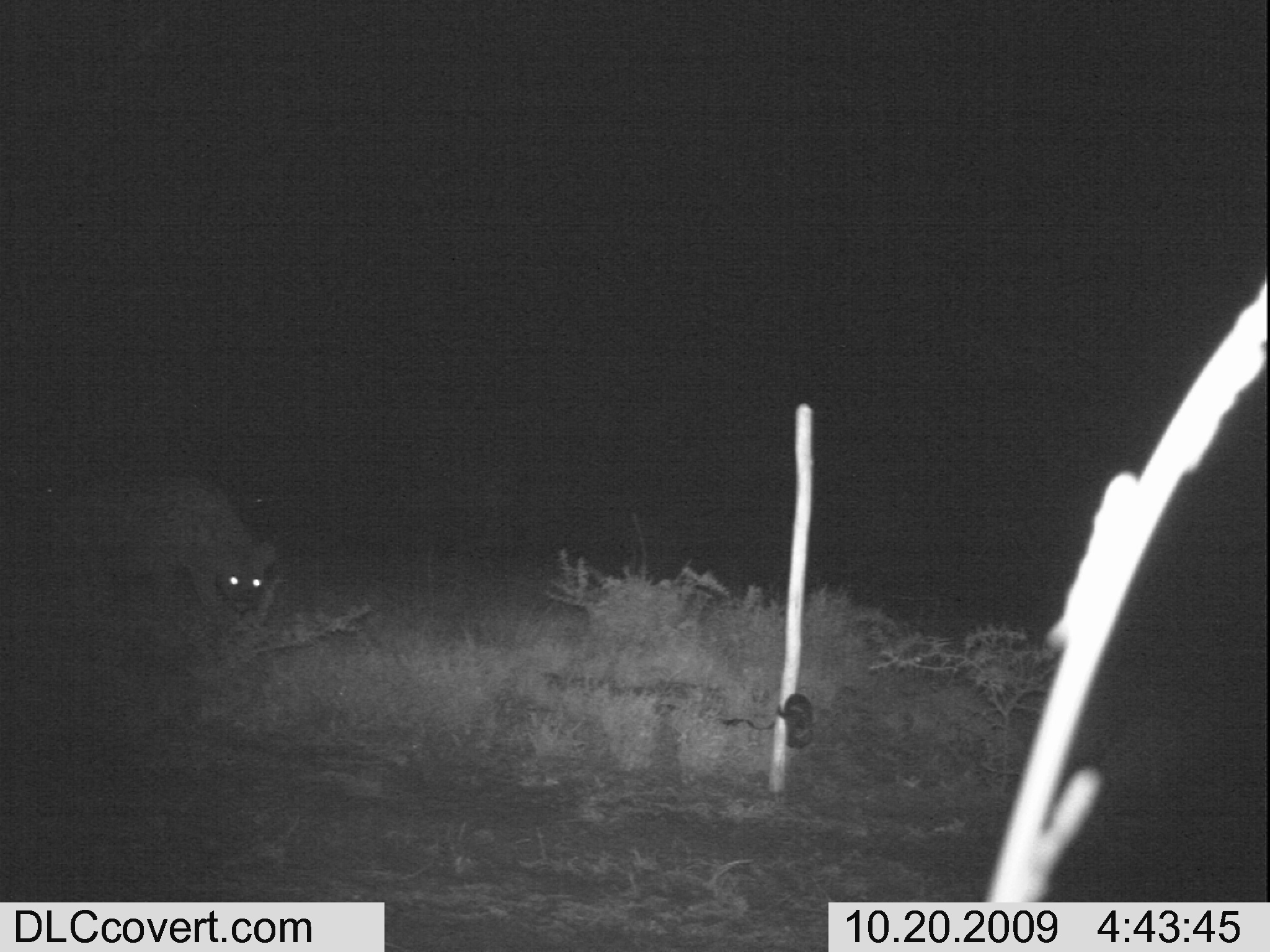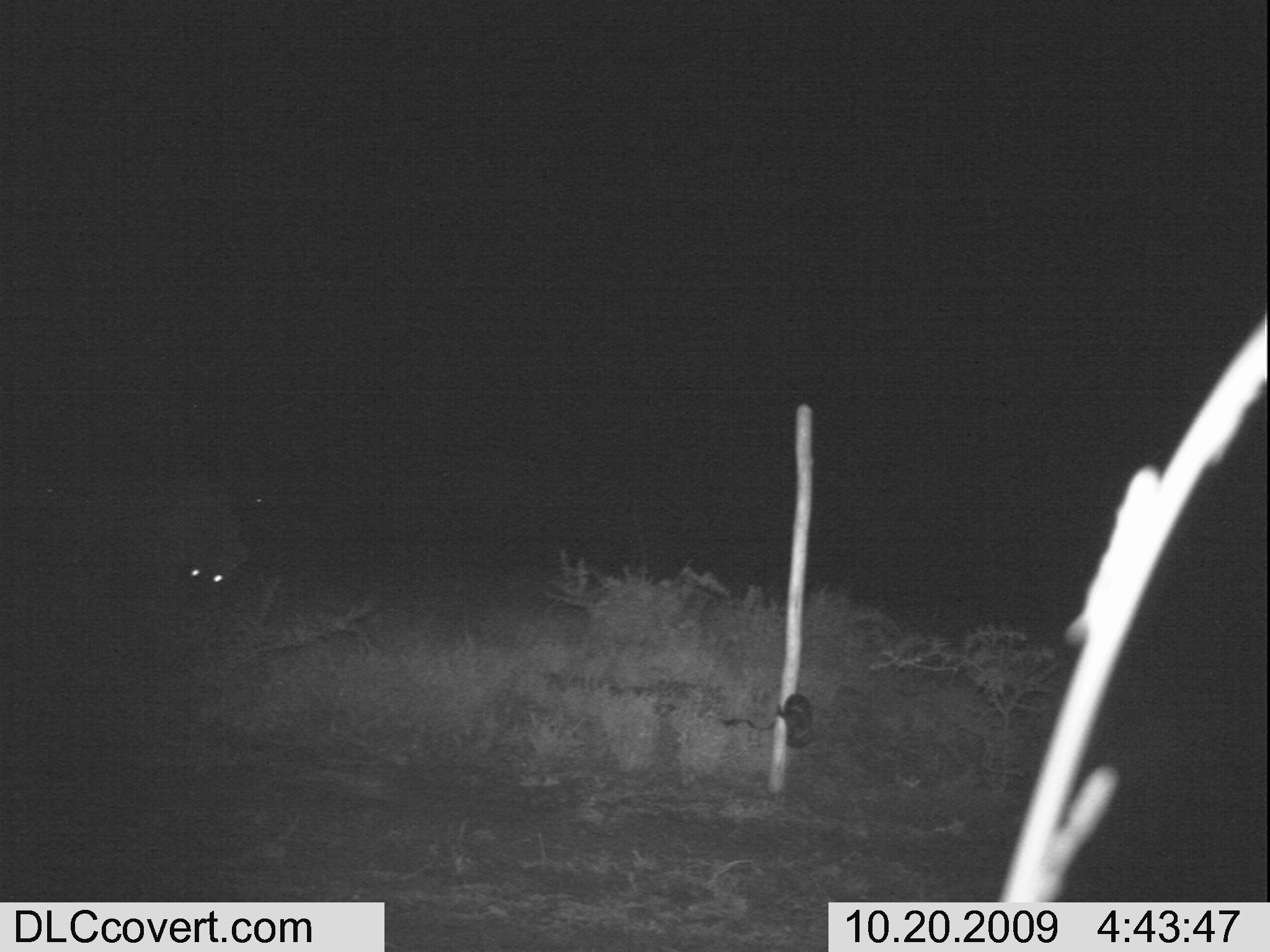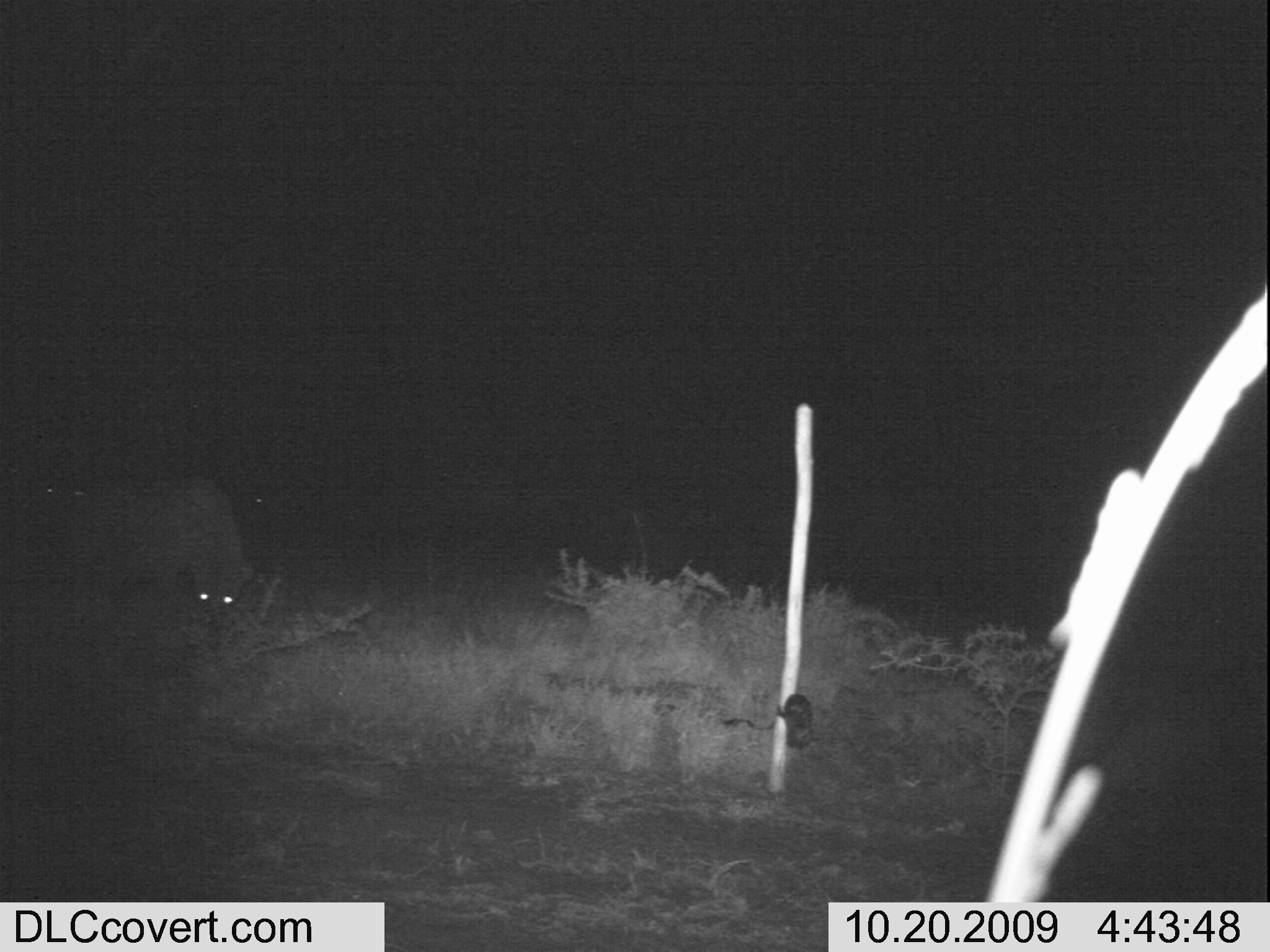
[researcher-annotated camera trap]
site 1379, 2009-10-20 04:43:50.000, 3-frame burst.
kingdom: Animalia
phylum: Chordata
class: Mammalia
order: Carnivora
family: Hyaenidae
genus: Crocuta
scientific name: Crocuta crocuta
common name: spotted hyena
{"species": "Crocuta crocuta (spotted hyena)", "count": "1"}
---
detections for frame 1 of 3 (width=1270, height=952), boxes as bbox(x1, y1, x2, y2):
crocuta crocuta: bbox(44, 473, 276, 632)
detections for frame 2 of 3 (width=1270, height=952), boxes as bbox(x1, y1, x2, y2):
crocuta crocuta: bbox(51, 487, 247, 633)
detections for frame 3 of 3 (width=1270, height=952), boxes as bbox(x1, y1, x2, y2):
crocuta crocuta: bbox(51, 476, 253, 633)